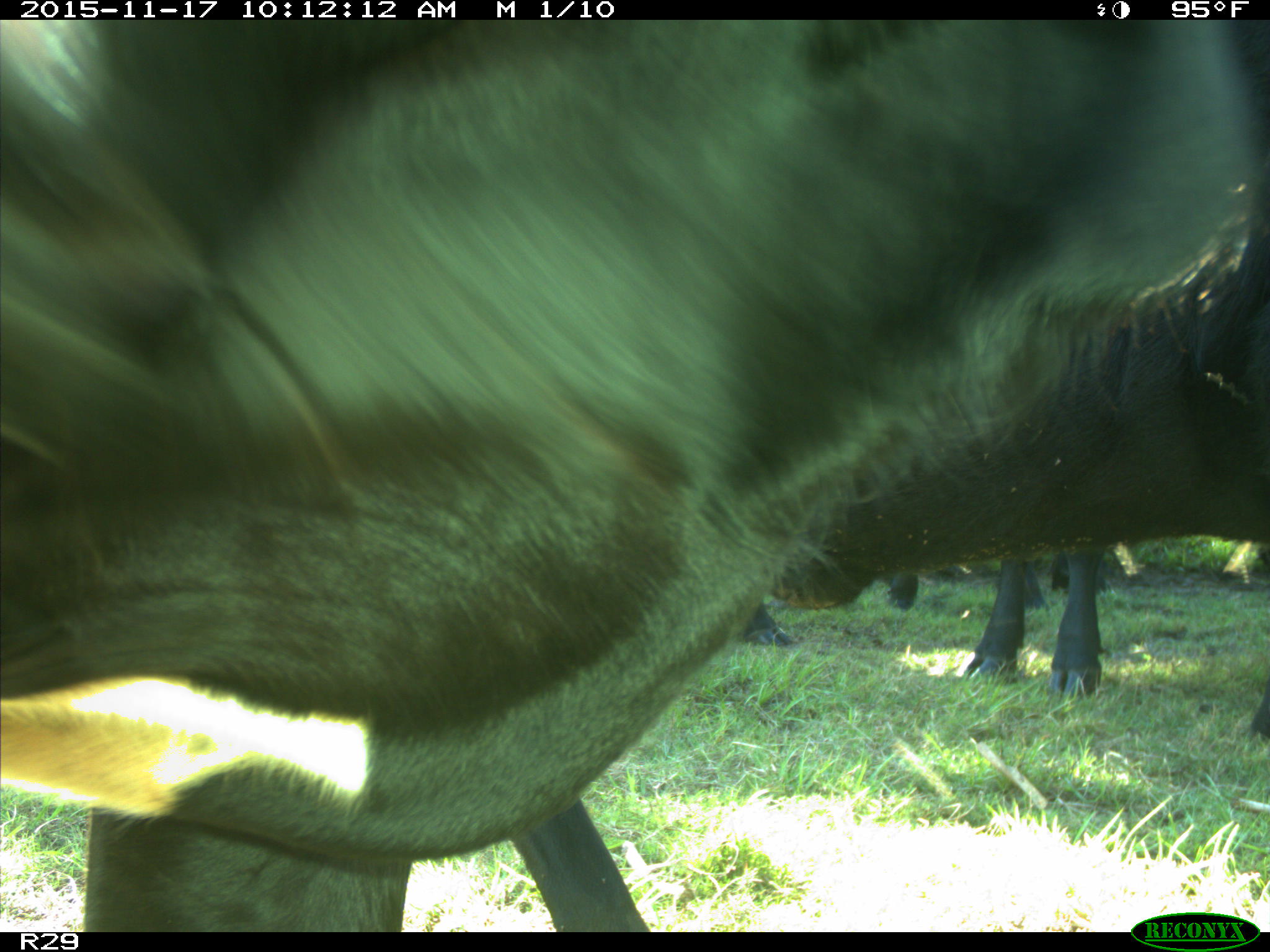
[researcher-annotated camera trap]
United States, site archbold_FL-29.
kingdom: Animalia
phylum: Chordata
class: Mammalia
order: Artiodactyla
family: Bovidae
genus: Bos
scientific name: Bos taurus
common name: domestic cow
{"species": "Bos taurus (domestic cow)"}